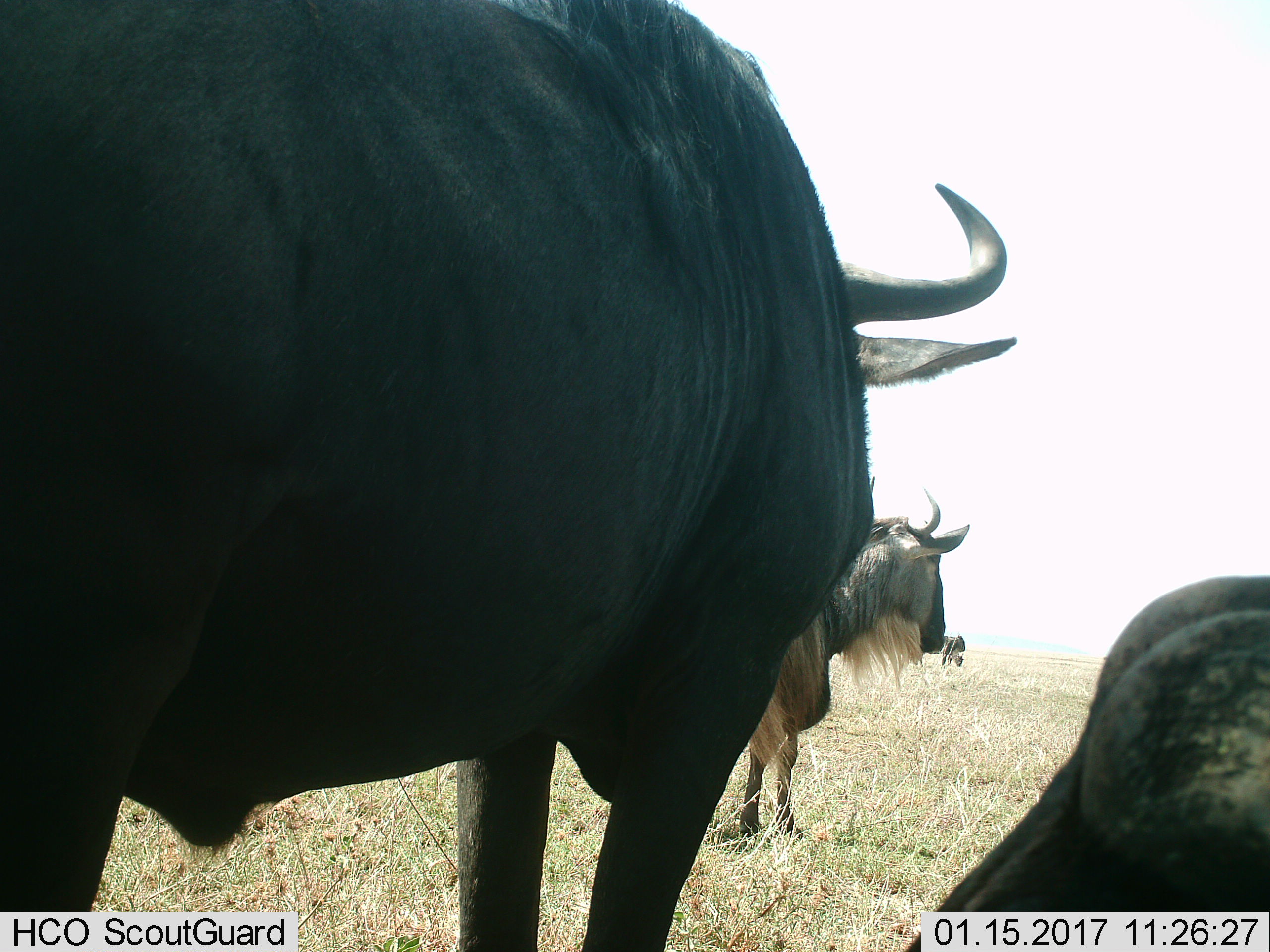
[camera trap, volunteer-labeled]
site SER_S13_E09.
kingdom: Animalia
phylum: Chordata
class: Mammalia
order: Artiodactyla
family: Bovidae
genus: Connochaetes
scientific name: Connochaetes taurinus taurinus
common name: blue wildebeest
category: wildebeestblue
Wildebeestblue (blue wildebeest) (Connochaetes taurinus taurinus), count 4. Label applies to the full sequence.